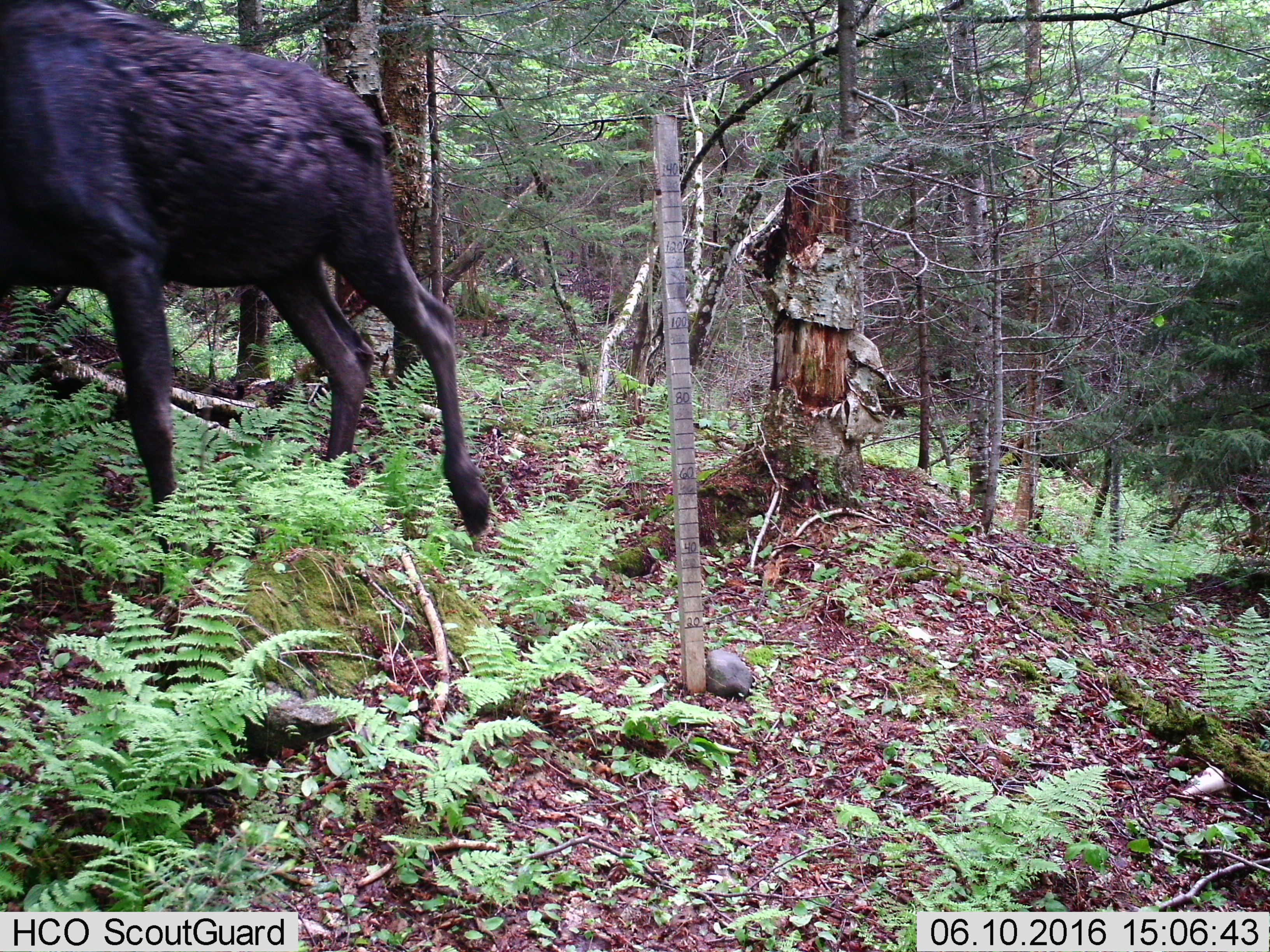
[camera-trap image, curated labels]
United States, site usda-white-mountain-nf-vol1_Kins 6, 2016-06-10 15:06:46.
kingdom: Animalia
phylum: Chordata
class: Mammalia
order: Artiodactyla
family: Cervidae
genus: Alces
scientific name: Alces alces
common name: moose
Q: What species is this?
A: Moose (Alces alces).